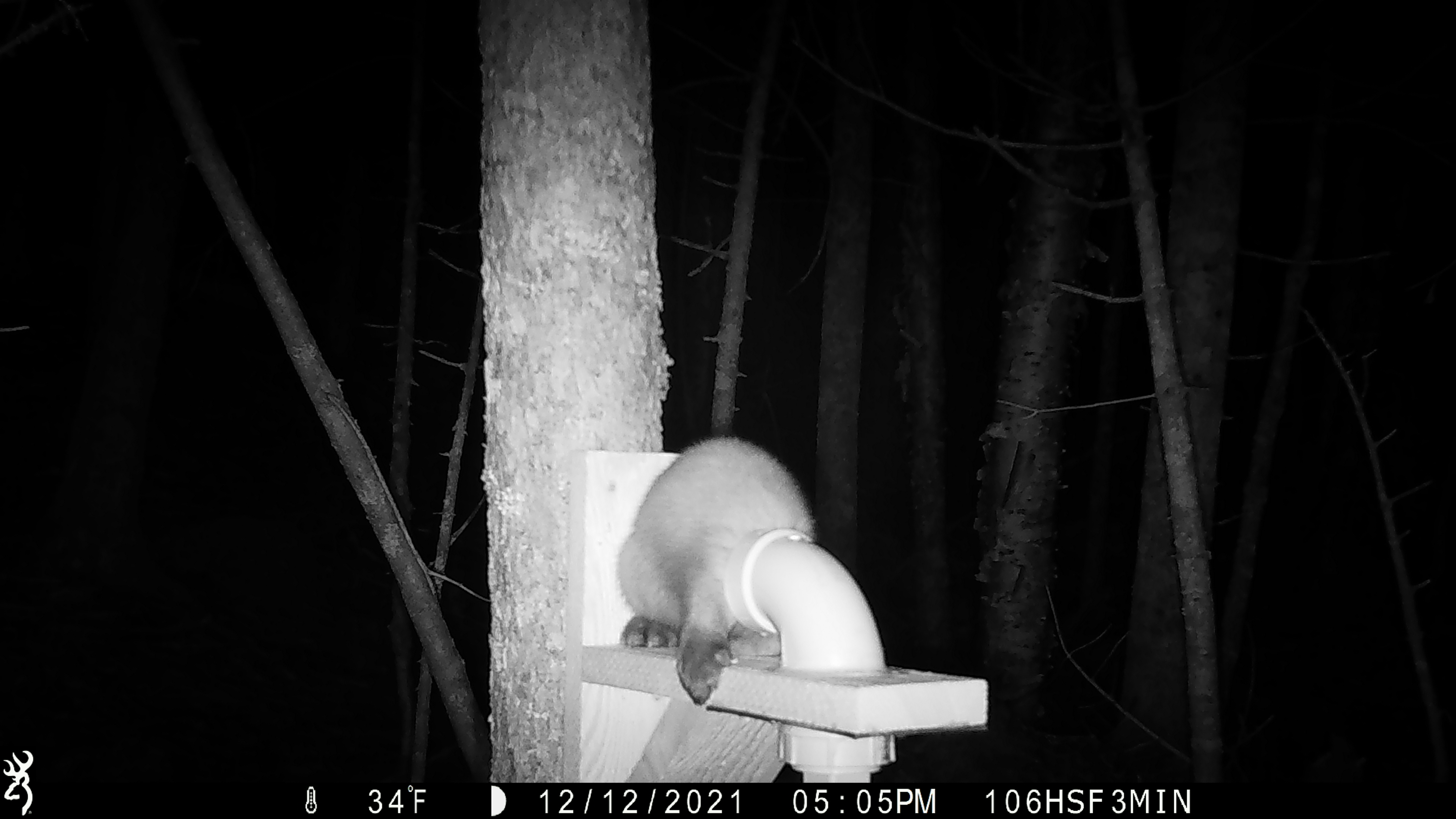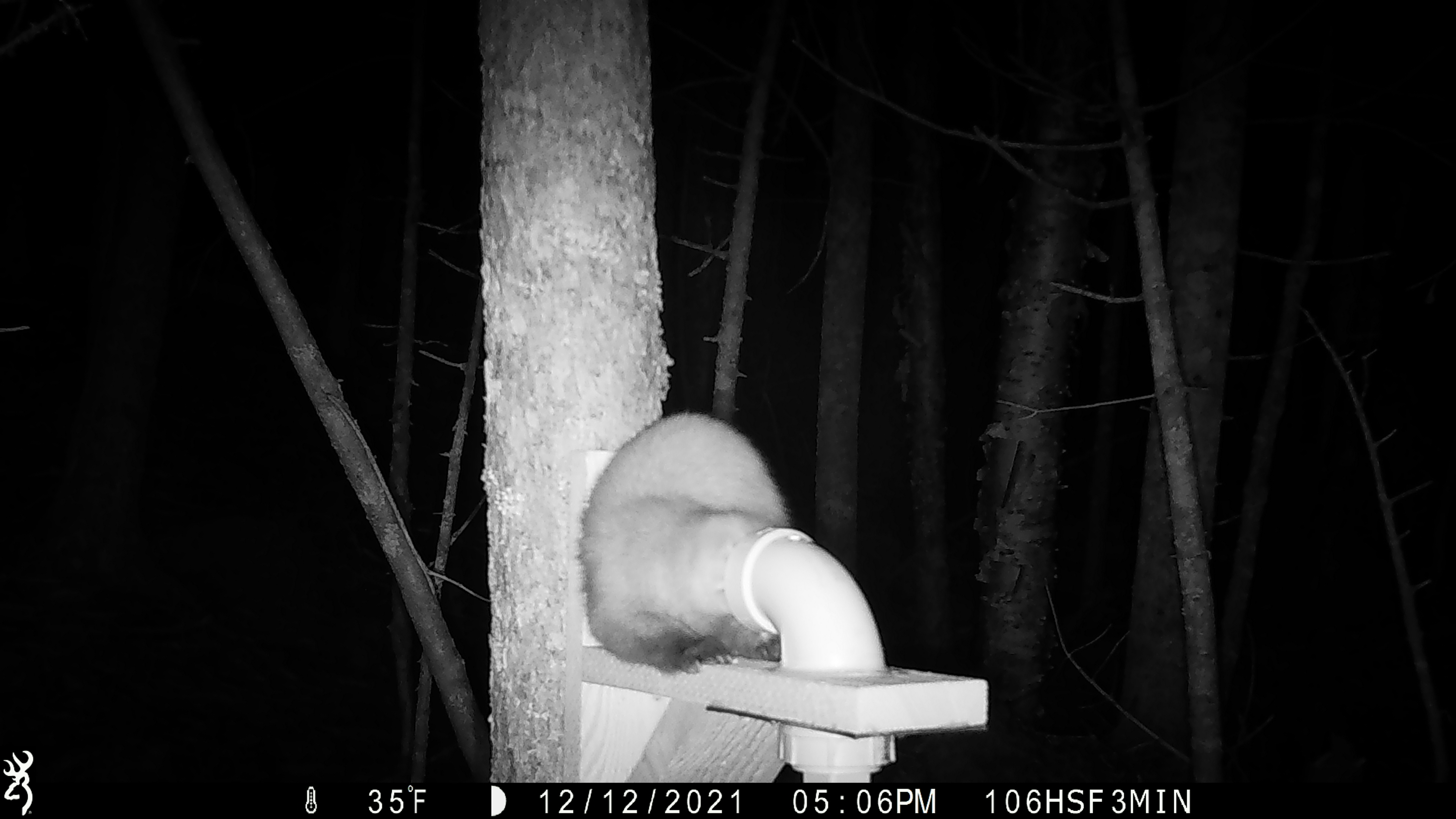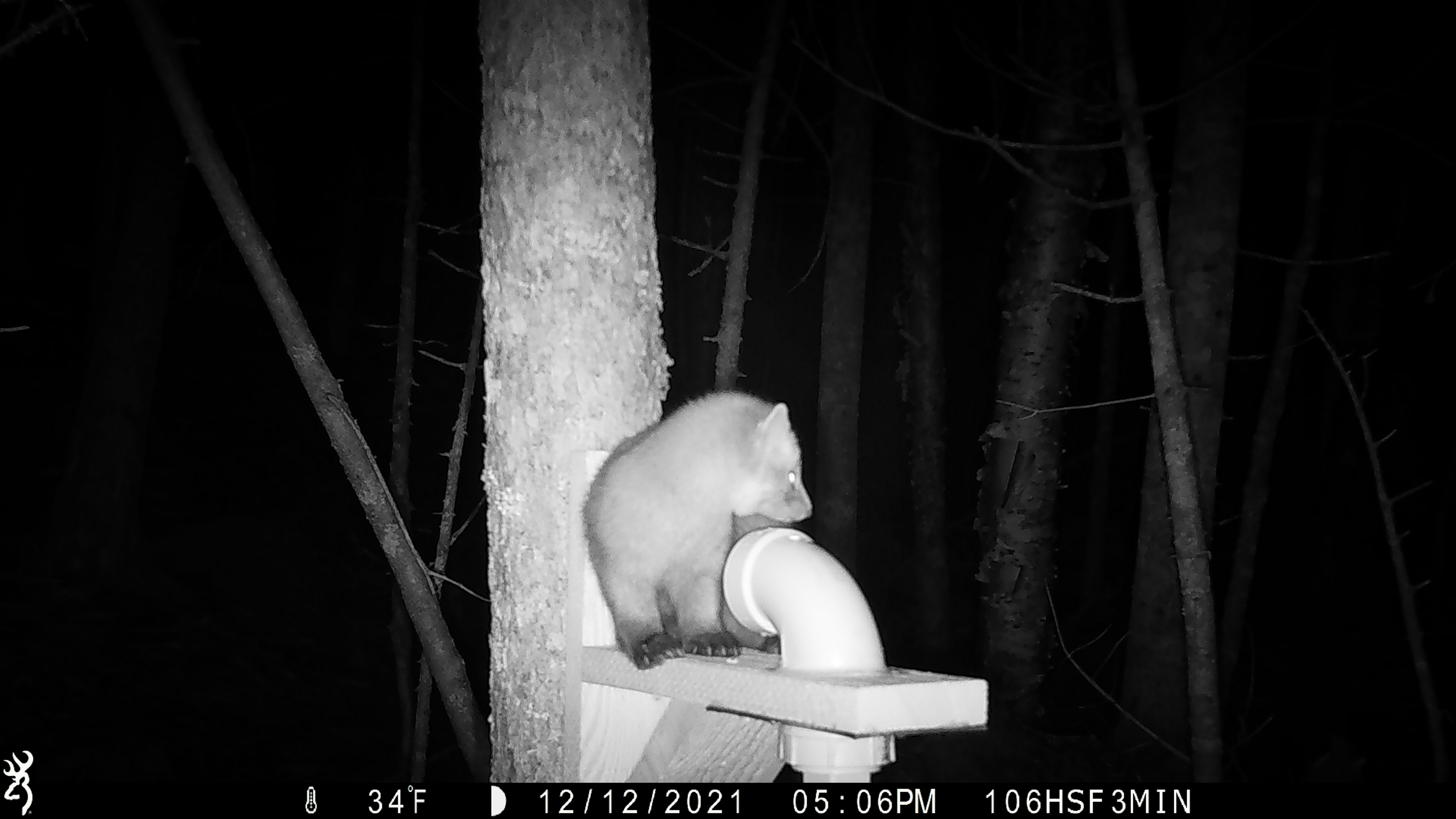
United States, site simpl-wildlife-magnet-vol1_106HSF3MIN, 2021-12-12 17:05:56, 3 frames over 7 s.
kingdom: Animalia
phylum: Chordata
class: Mammalia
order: Carnivora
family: Mustelidae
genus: Martes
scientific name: Martes americana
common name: american marten